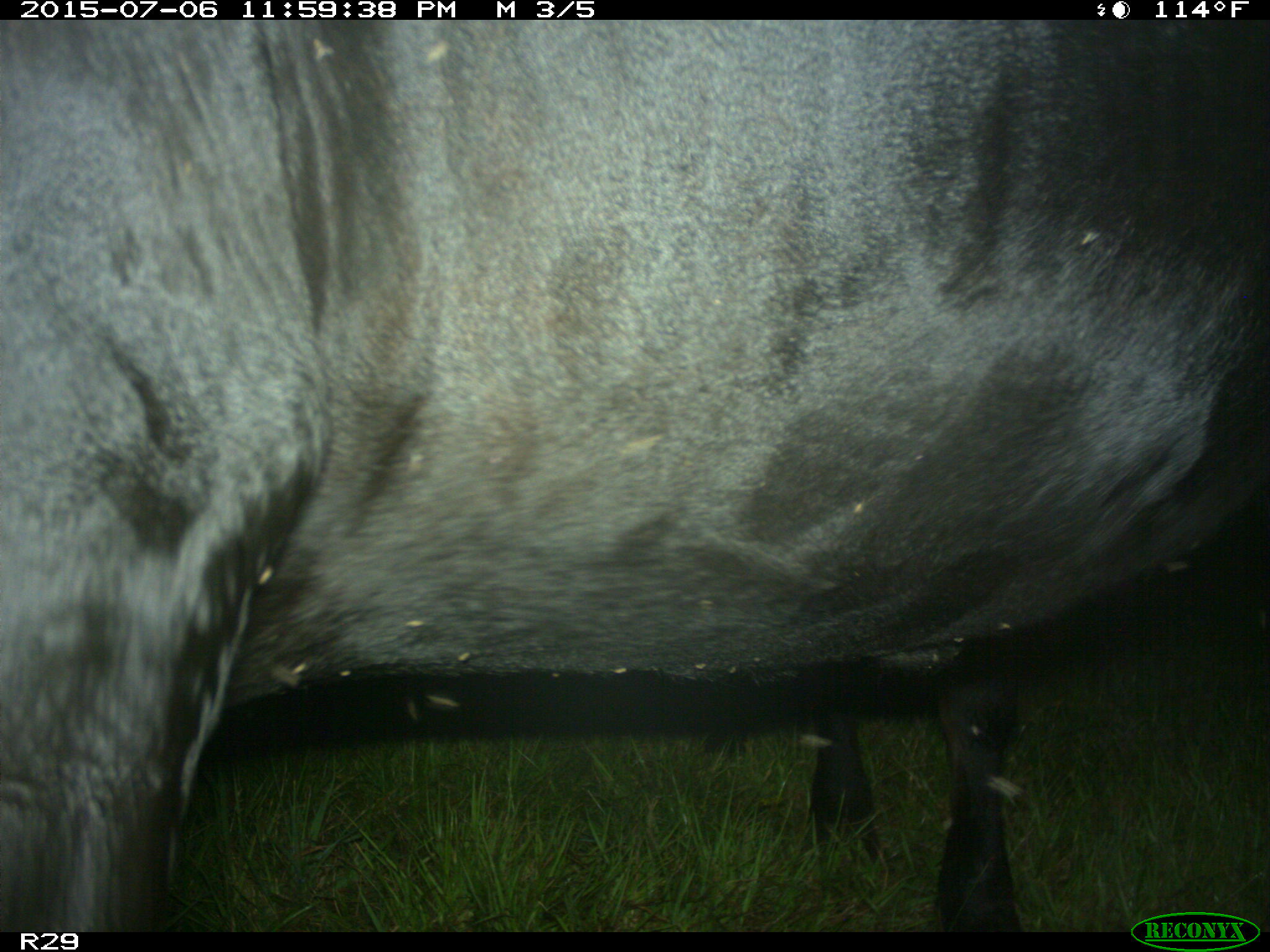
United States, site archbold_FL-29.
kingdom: Animalia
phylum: Chordata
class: Mammalia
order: Artiodactyla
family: Bovidae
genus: Bos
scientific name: Bos taurus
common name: domestic cow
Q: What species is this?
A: Bos taurus (domestic cow).